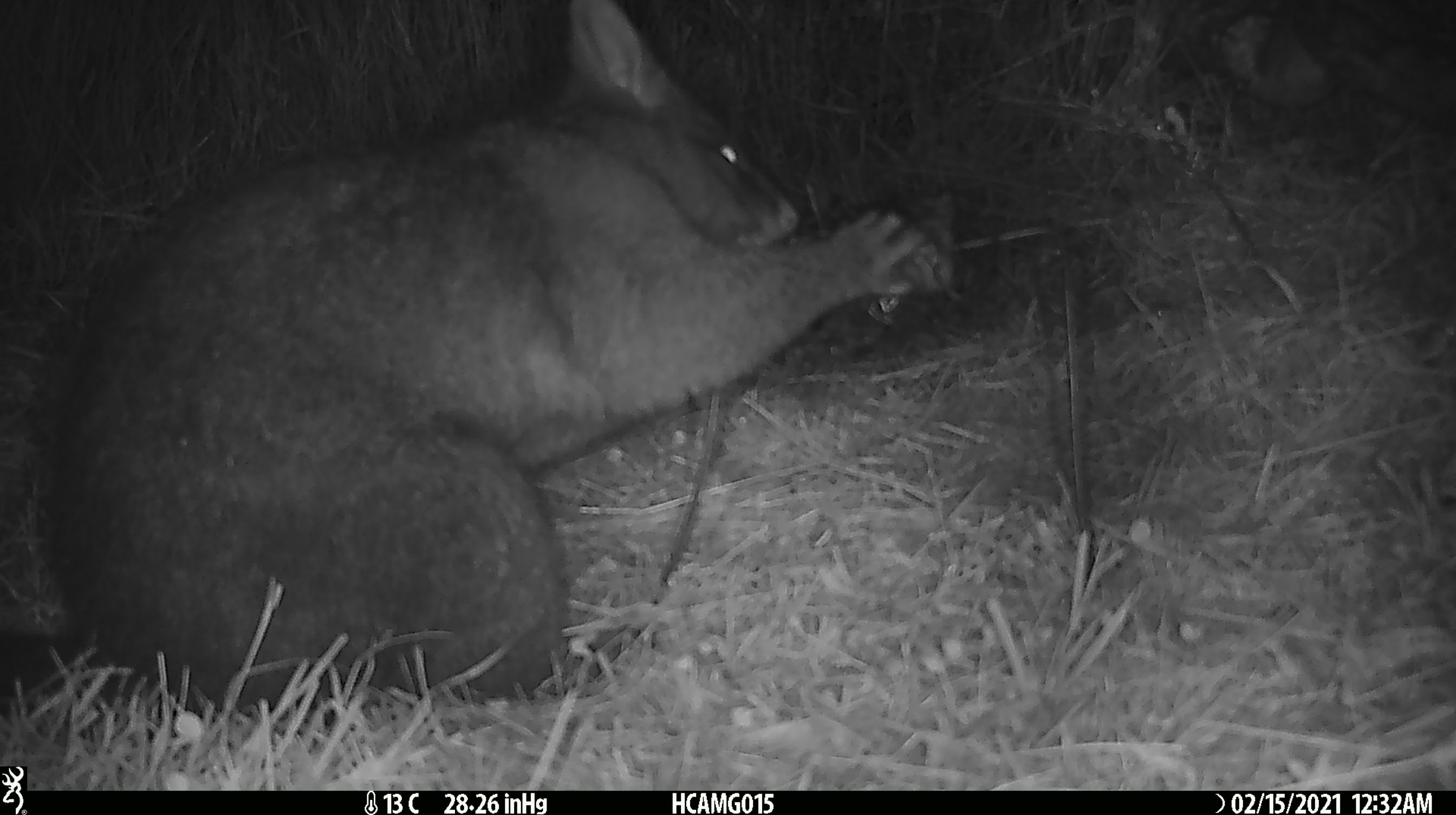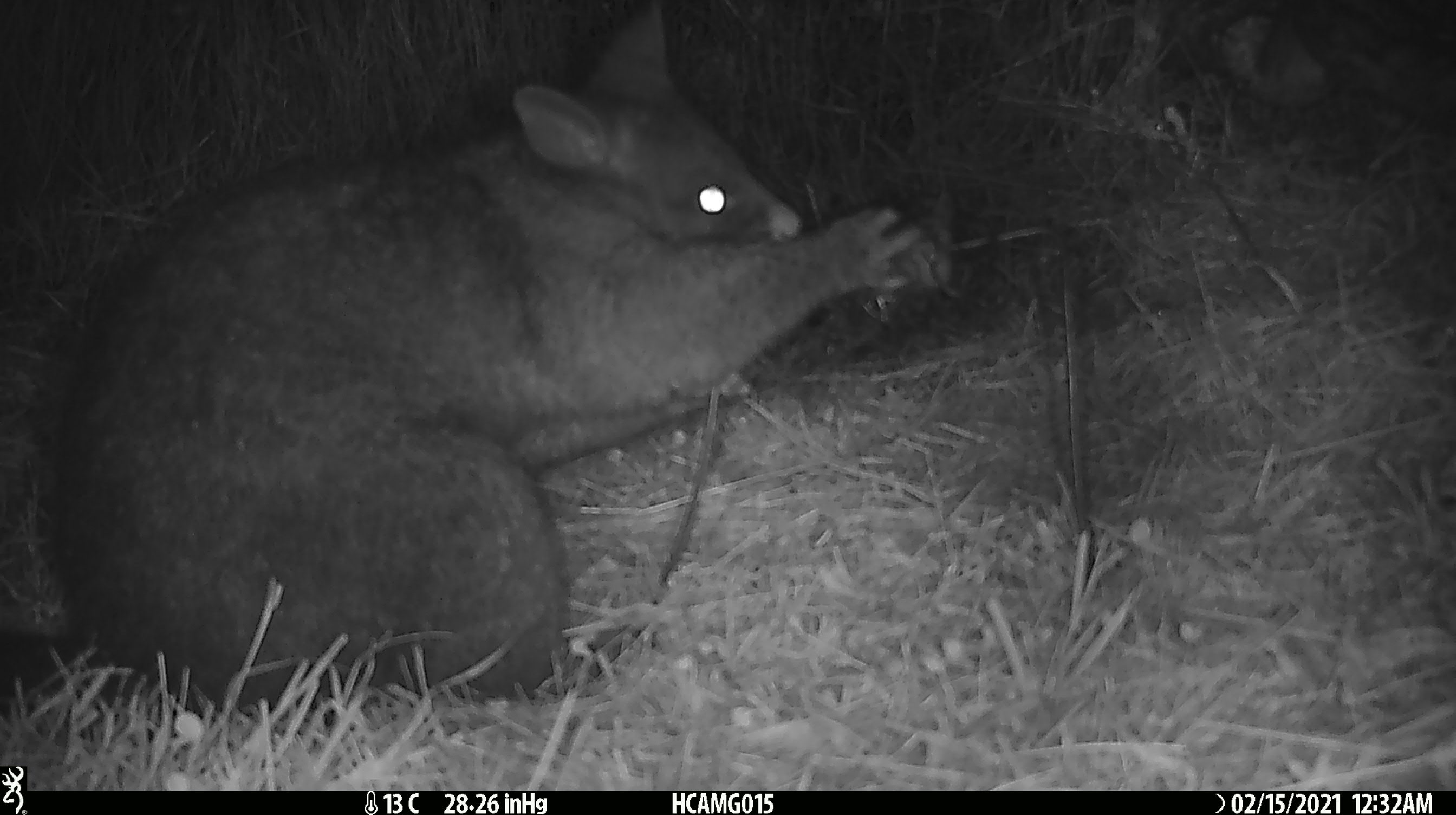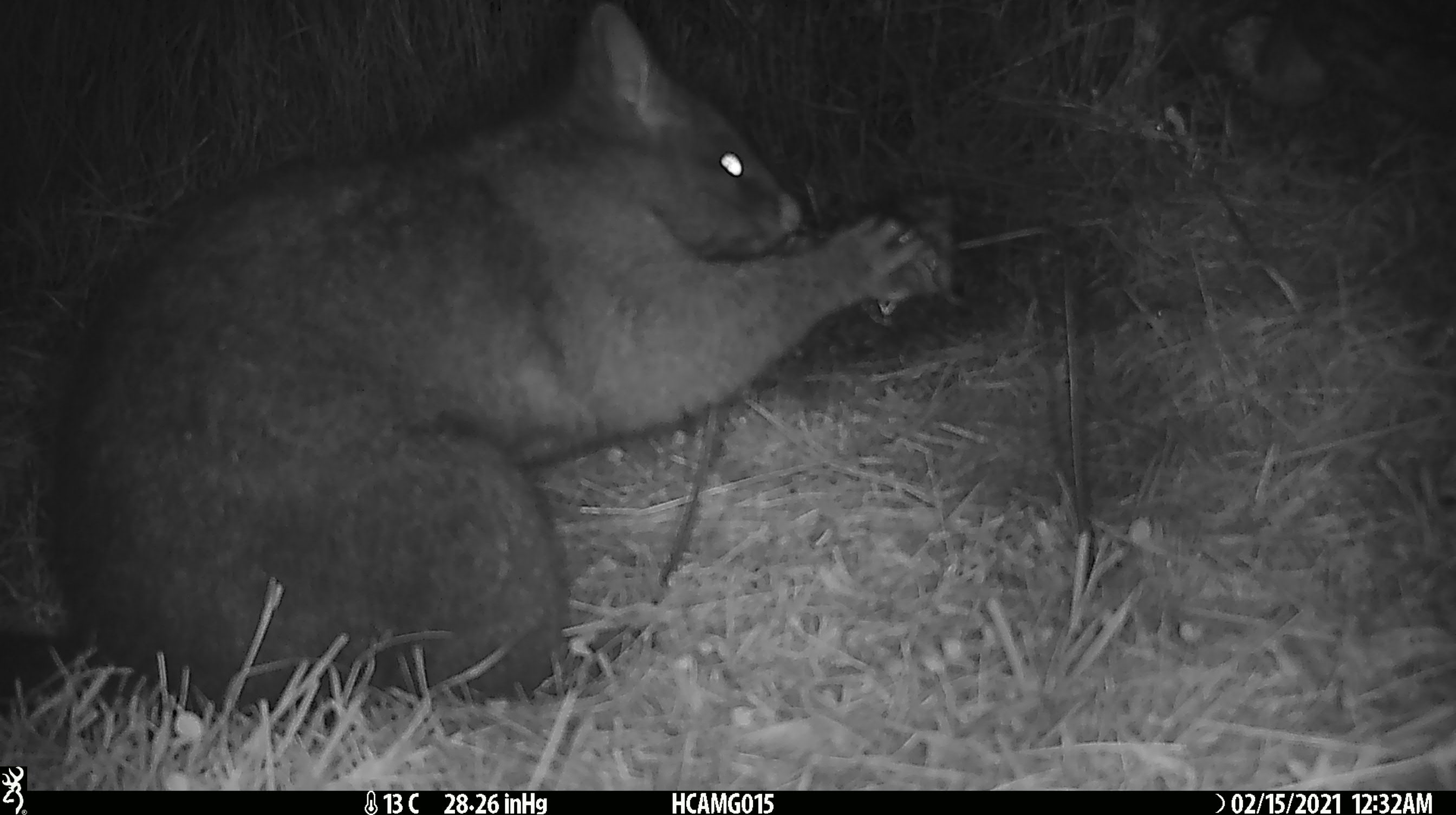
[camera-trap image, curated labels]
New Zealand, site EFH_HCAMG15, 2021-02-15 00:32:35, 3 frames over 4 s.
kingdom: Animalia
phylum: Chordata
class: Mammalia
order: Diprotodontia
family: Phalangeridae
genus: Trichosurus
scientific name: Trichosurus vulpecula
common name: common brushtail possum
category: possum